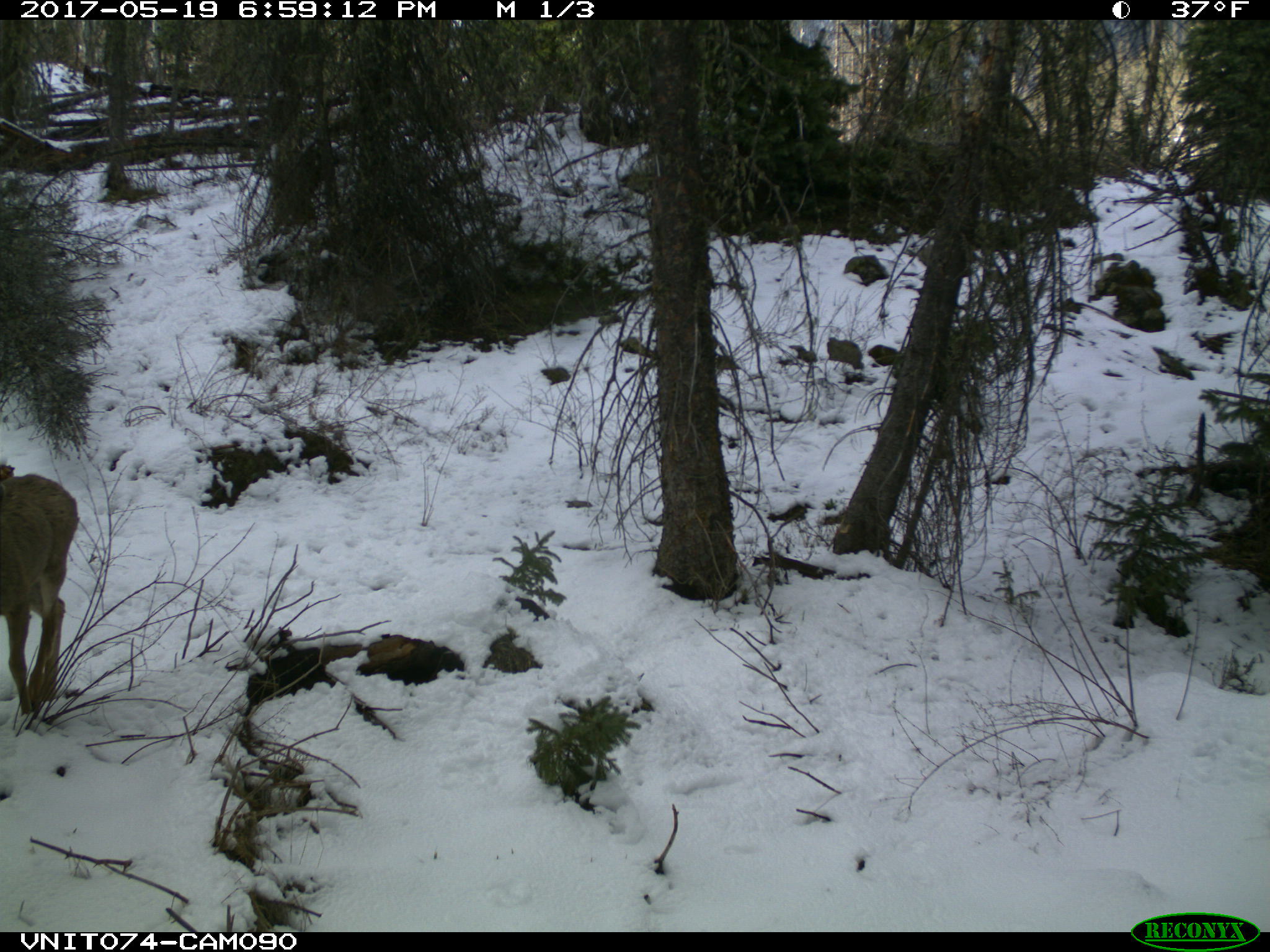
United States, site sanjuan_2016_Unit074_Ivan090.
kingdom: Animalia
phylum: Chordata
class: Mammalia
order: Artiodactyla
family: Cervidae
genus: Odocoileus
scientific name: Odocoileus hemionus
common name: mule deer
Odocoileus hemionus (mule deer).